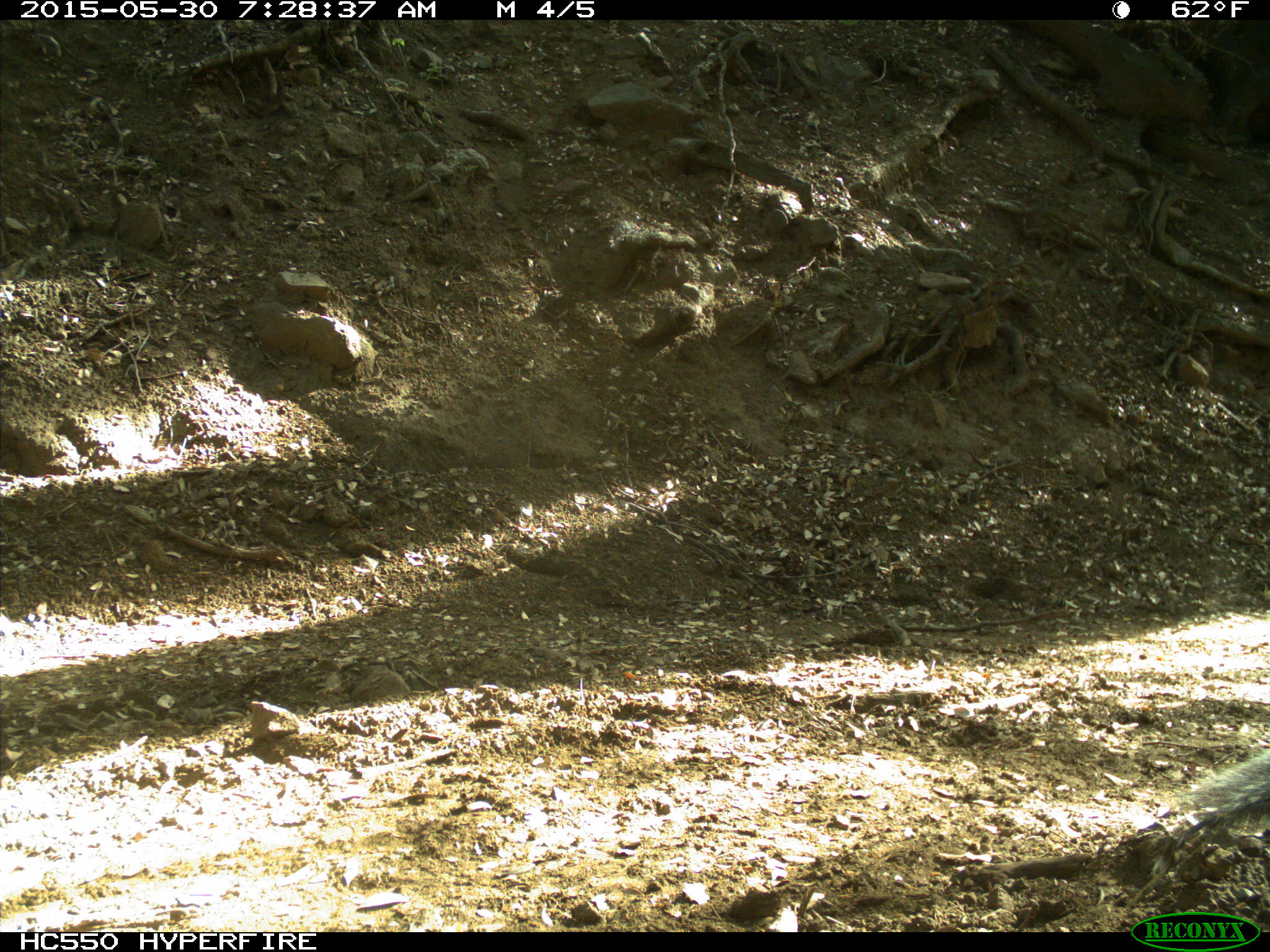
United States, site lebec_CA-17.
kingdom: Animalia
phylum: Chordata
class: Mammalia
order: Rodentia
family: Sciuridae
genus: Sciurus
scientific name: Sciurus carolinensis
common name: eastern gray squirrel